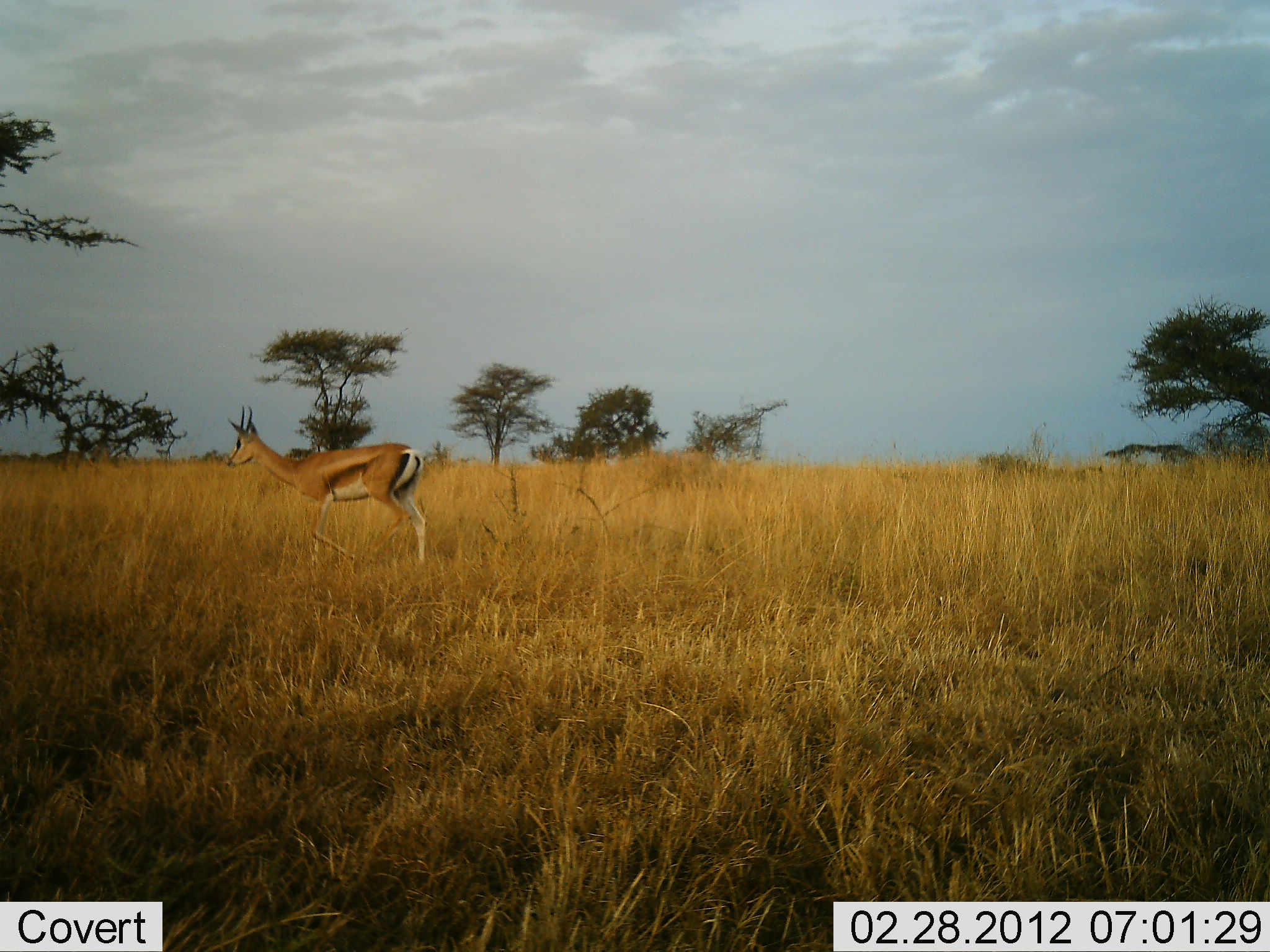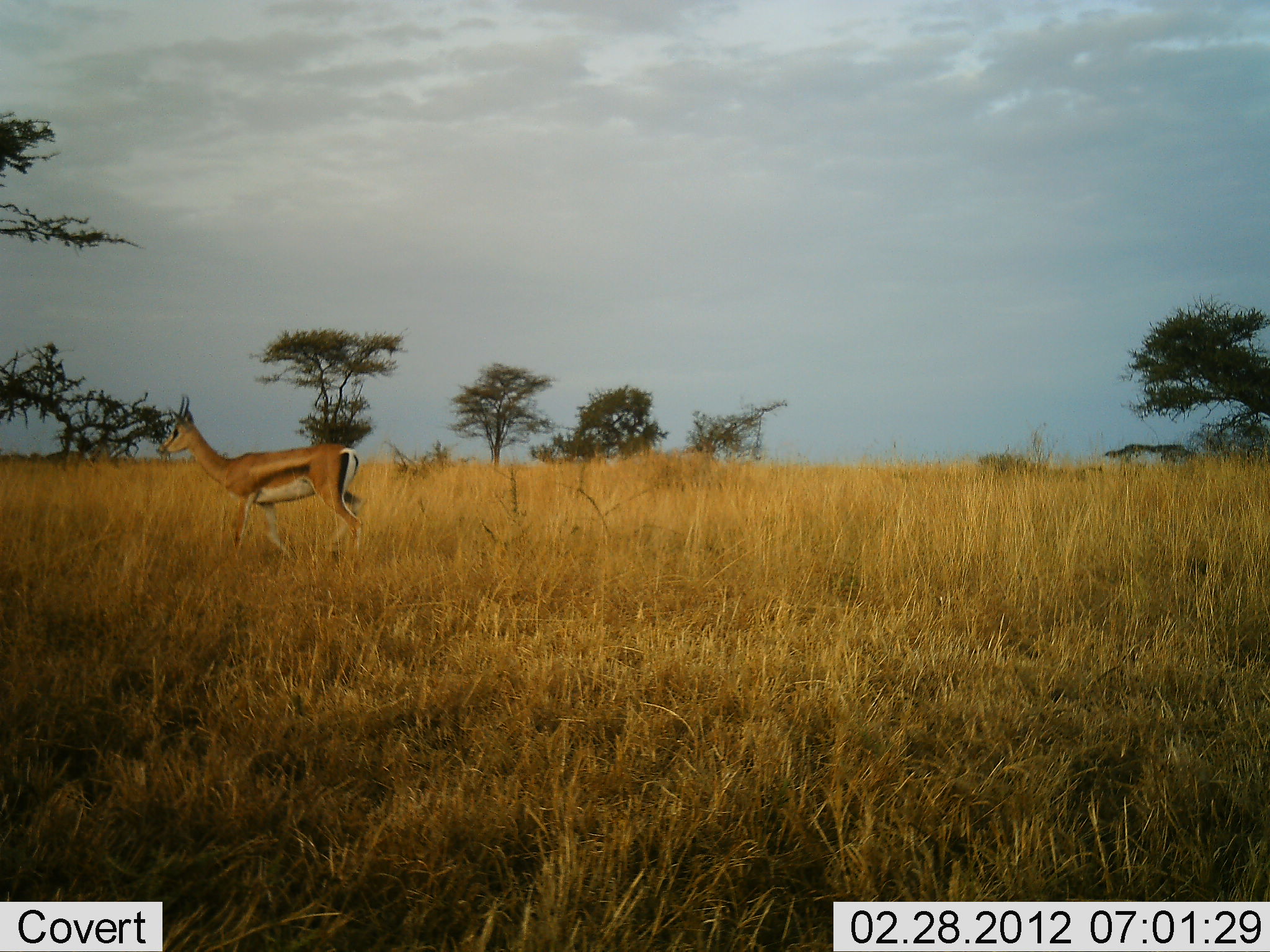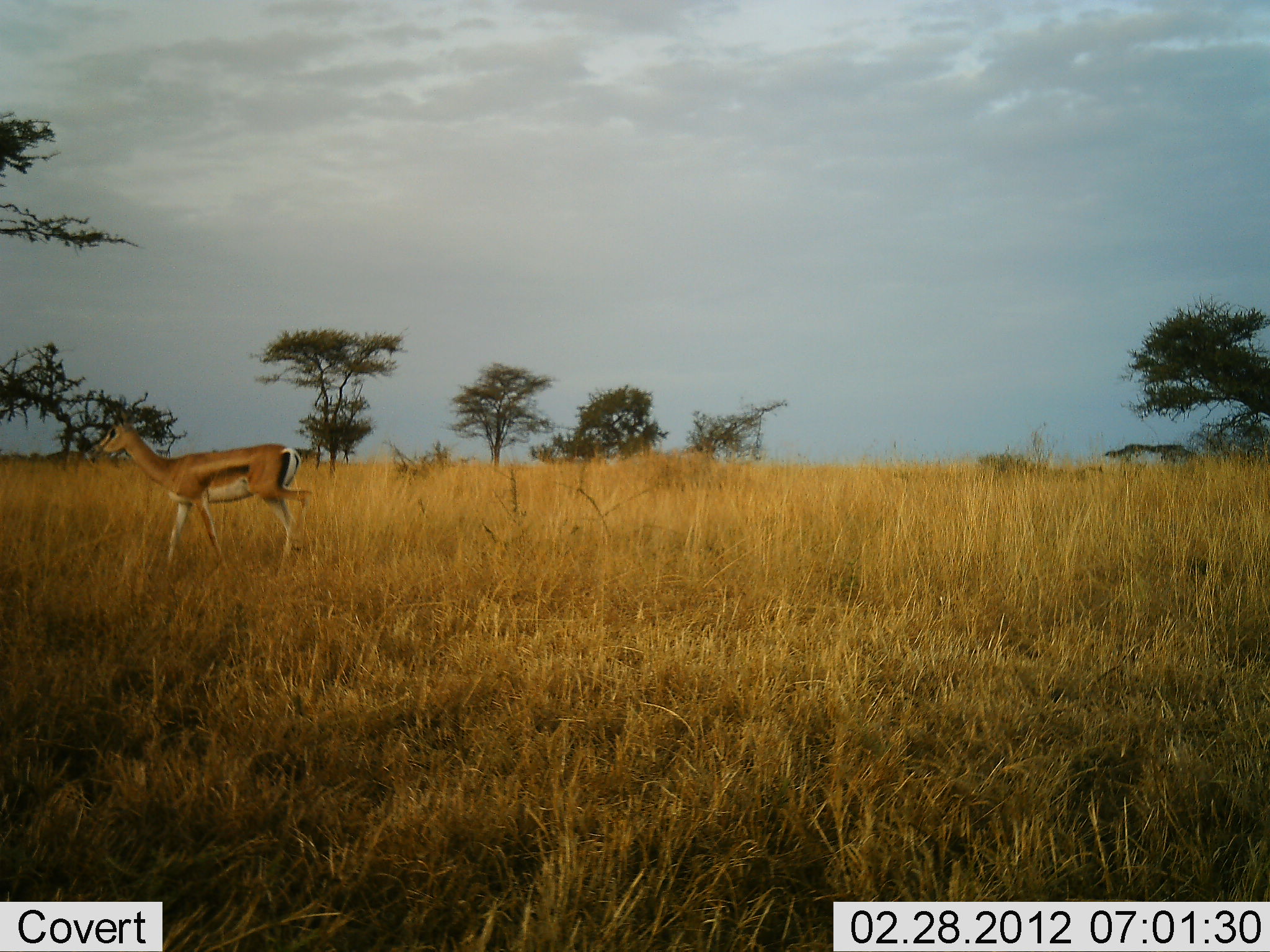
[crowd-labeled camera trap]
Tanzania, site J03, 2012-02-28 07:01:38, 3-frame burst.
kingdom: Animalia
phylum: Chordata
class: Mammalia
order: Artiodactyla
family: Bovidae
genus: Nanger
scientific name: Nanger granti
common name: grant's gazelle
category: gazellegrants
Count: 1.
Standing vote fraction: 6%.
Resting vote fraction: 0%.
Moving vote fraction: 94%.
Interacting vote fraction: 0%.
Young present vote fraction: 0%.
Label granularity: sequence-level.